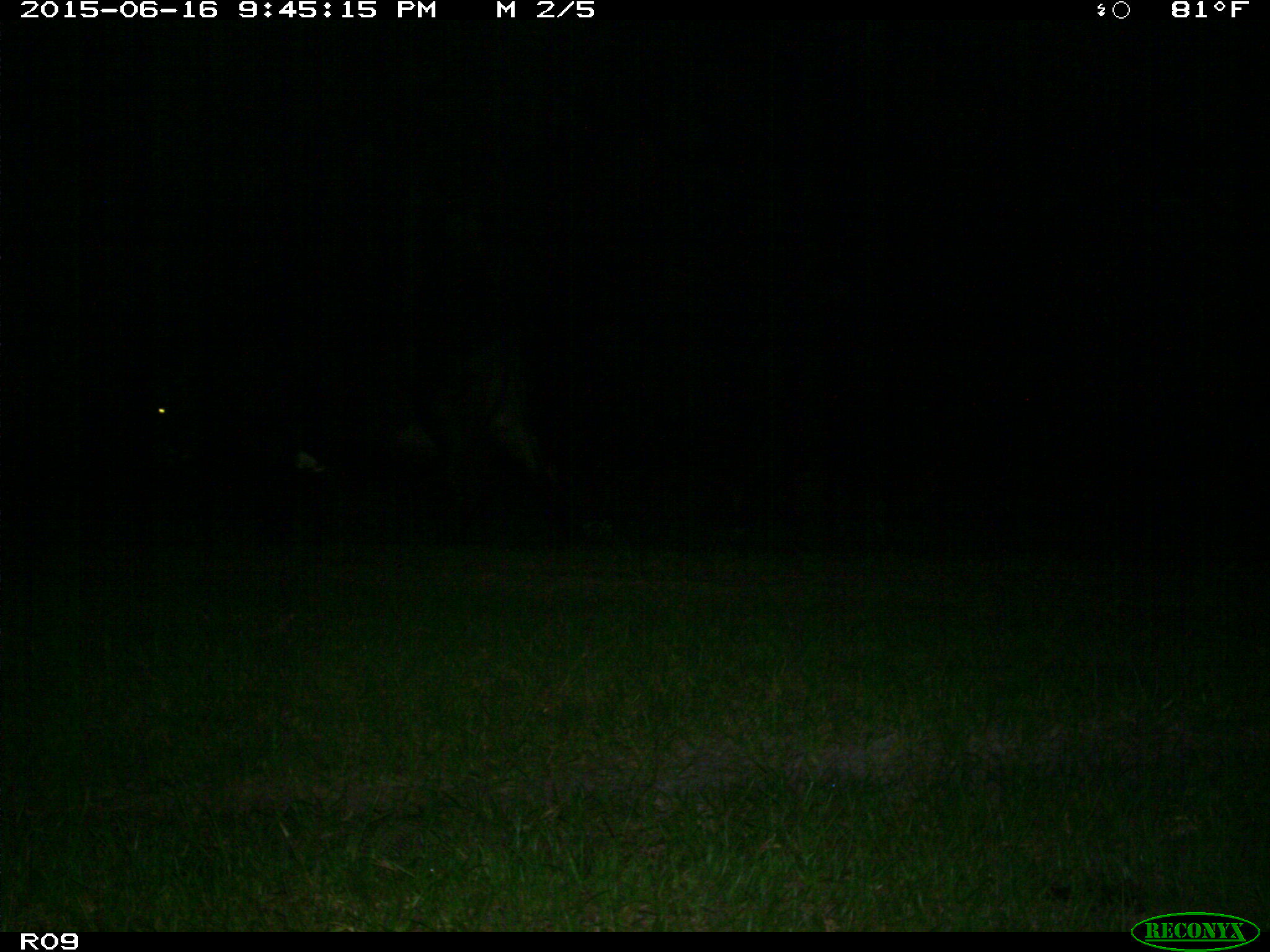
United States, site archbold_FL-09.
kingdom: Animalia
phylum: Chordata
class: Mammalia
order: Artiodactyla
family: Bovidae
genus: Bos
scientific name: Bos taurus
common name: domestic cow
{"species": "Bos taurus (domestic cow)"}